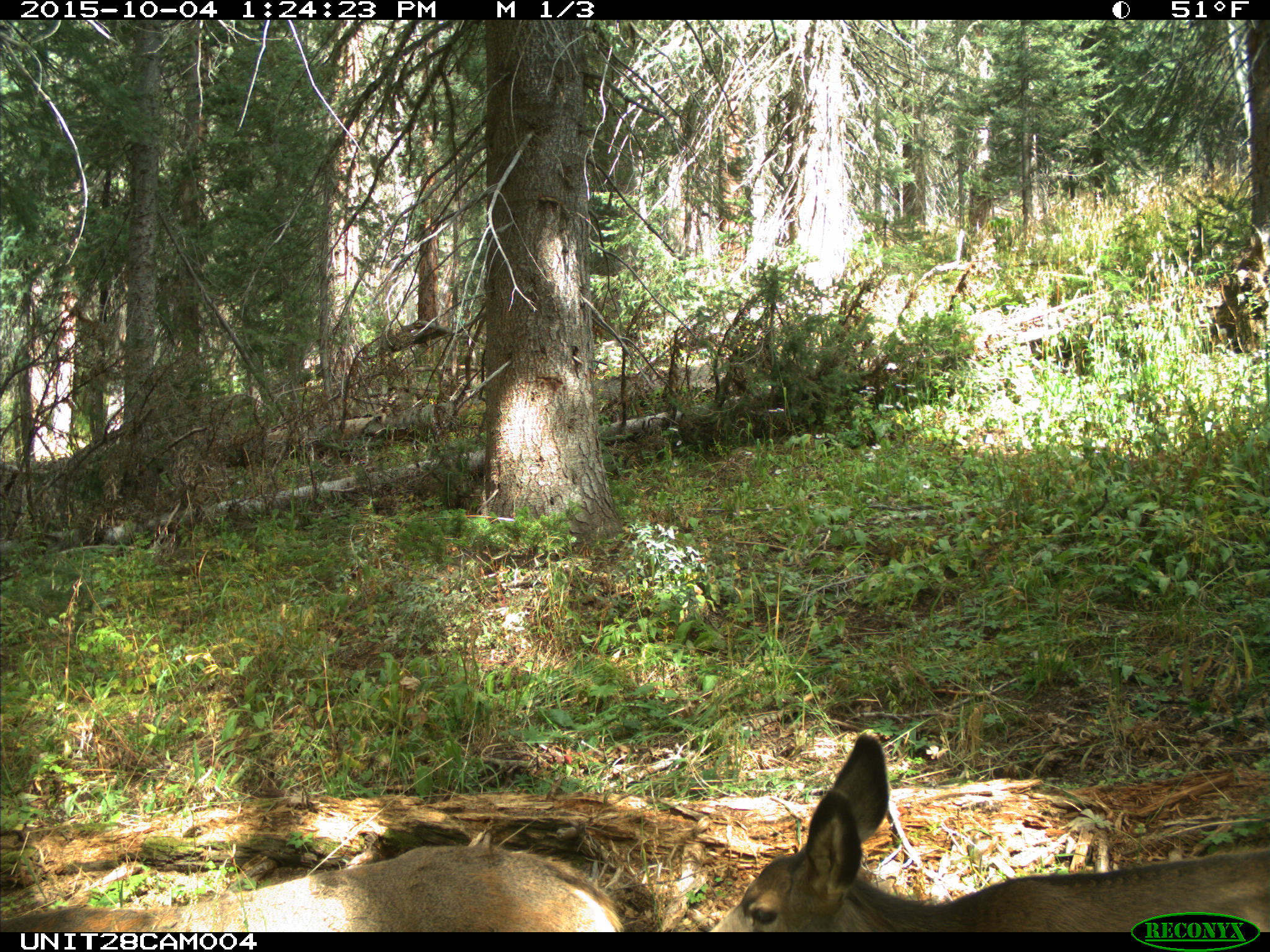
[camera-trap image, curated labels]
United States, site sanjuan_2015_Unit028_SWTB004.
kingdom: Animalia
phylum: Chordata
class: Mammalia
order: Artiodactyla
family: Cervidae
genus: Odocoileus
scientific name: Odocoileus hemionus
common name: mule deer